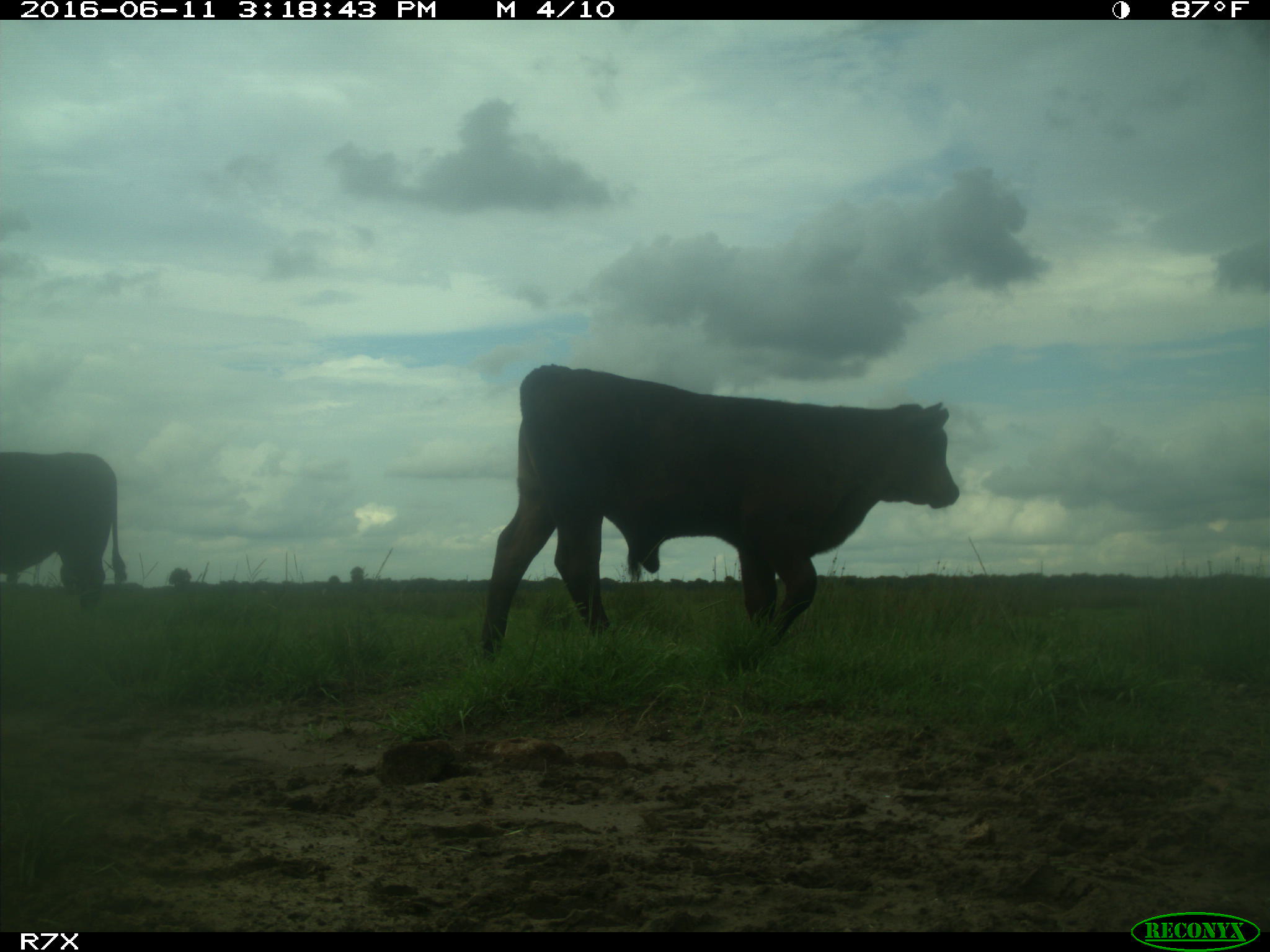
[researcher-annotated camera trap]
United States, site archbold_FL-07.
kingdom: Animalia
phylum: Chordata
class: Mammalia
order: Artiodactyla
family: Bovidae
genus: Bos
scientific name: Bos taurus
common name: domestic cow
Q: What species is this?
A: Bos taurus (domestic cow).